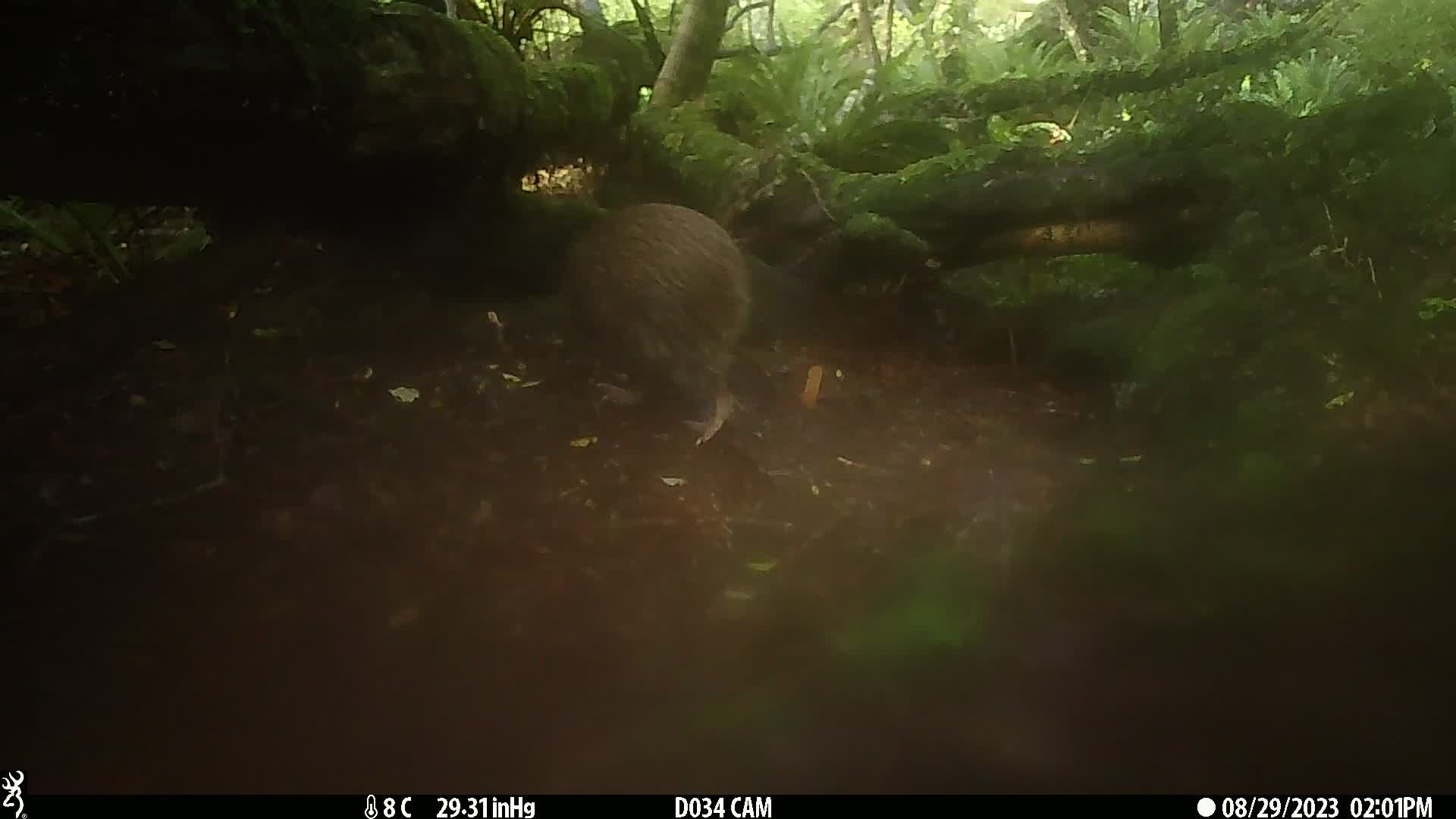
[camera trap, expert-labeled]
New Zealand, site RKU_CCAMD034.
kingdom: Animalia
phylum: Chordata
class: Aves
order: Apterygiformes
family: Apterygidae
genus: Apteryx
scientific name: Apteryx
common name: kiwi